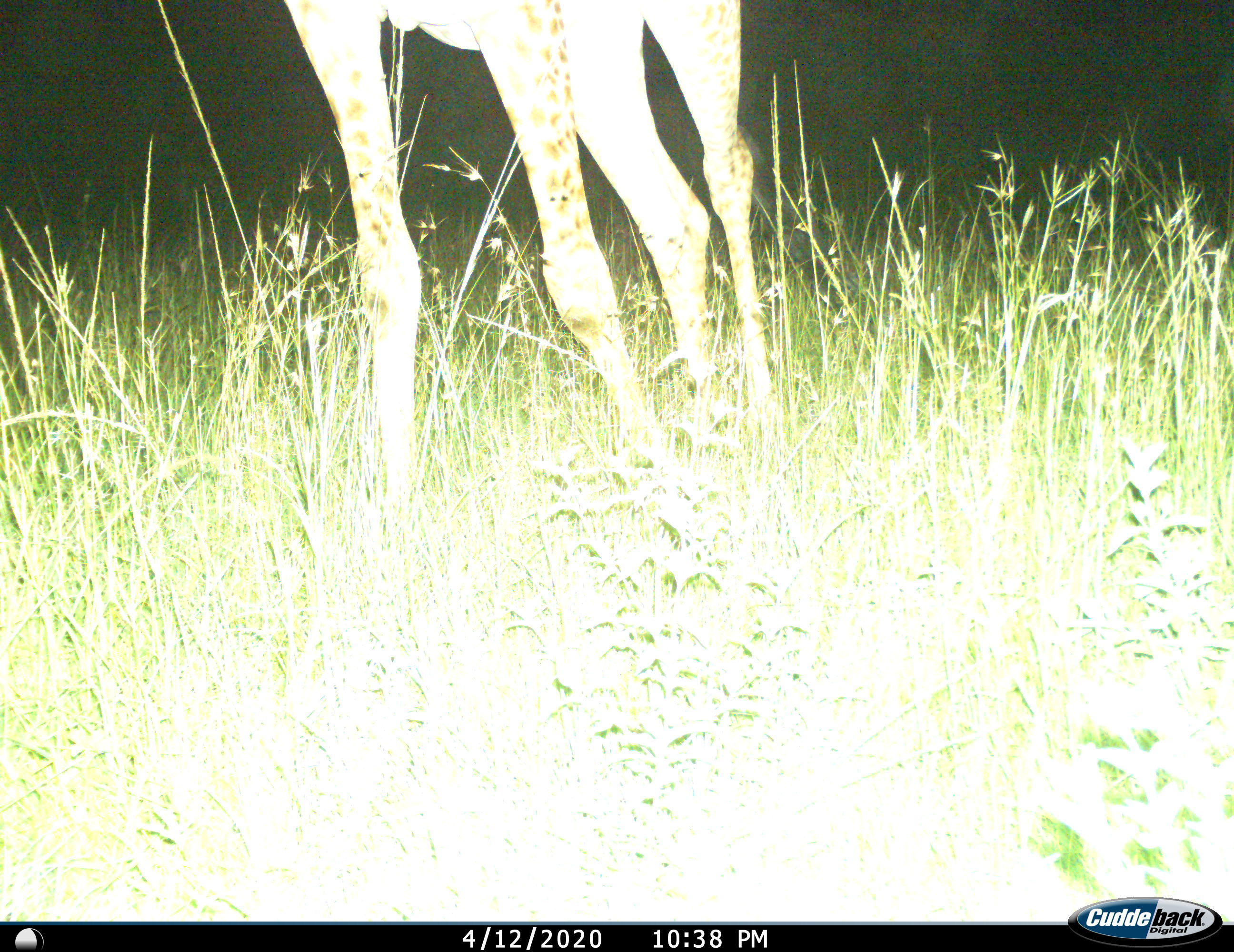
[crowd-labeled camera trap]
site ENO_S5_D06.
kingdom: Animalia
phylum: Chordata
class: Mammalia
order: Artiodactyla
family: Giraffidae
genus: Giraffa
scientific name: Giraffa camelopardalis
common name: giraffe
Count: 1.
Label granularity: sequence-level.